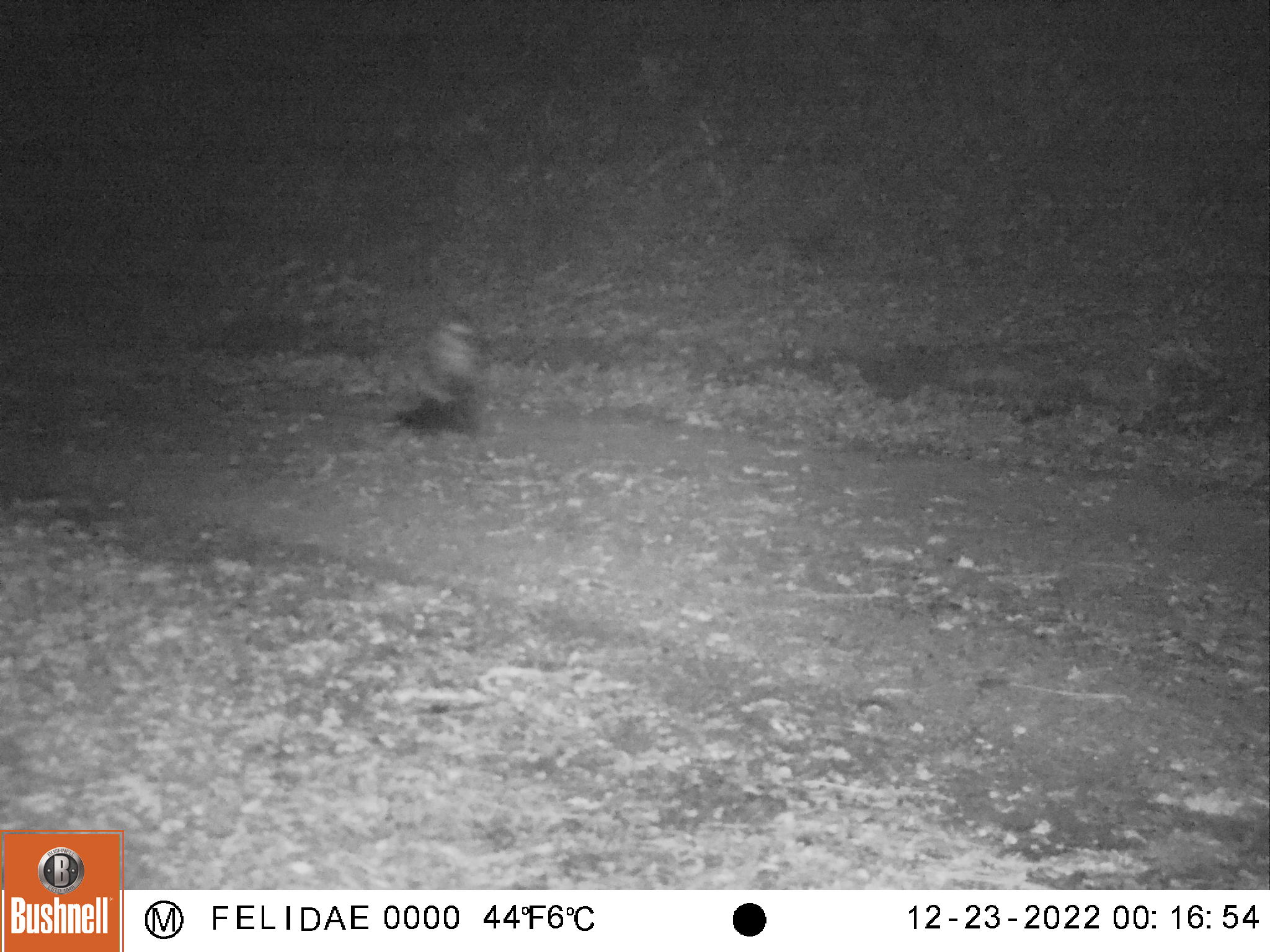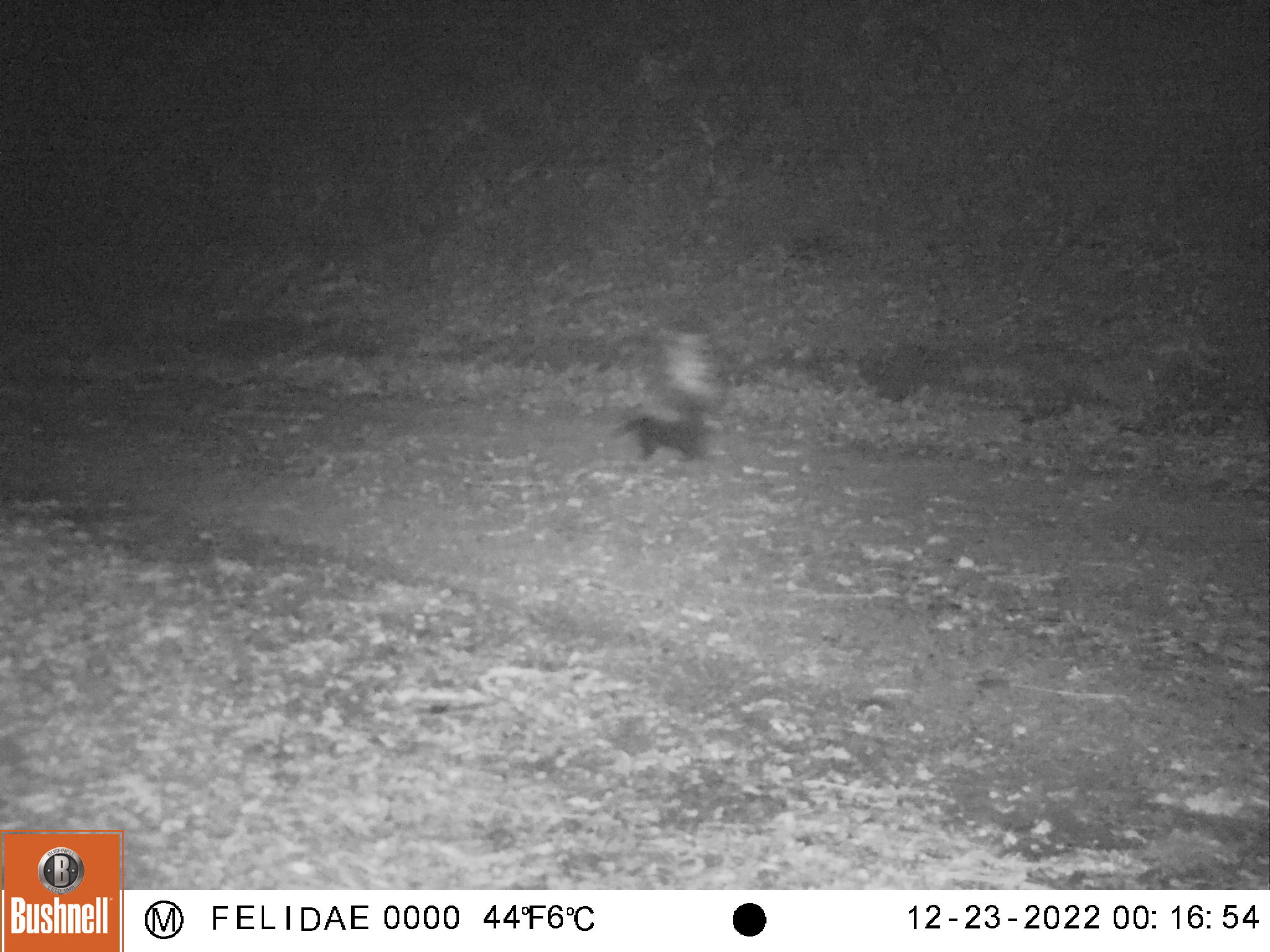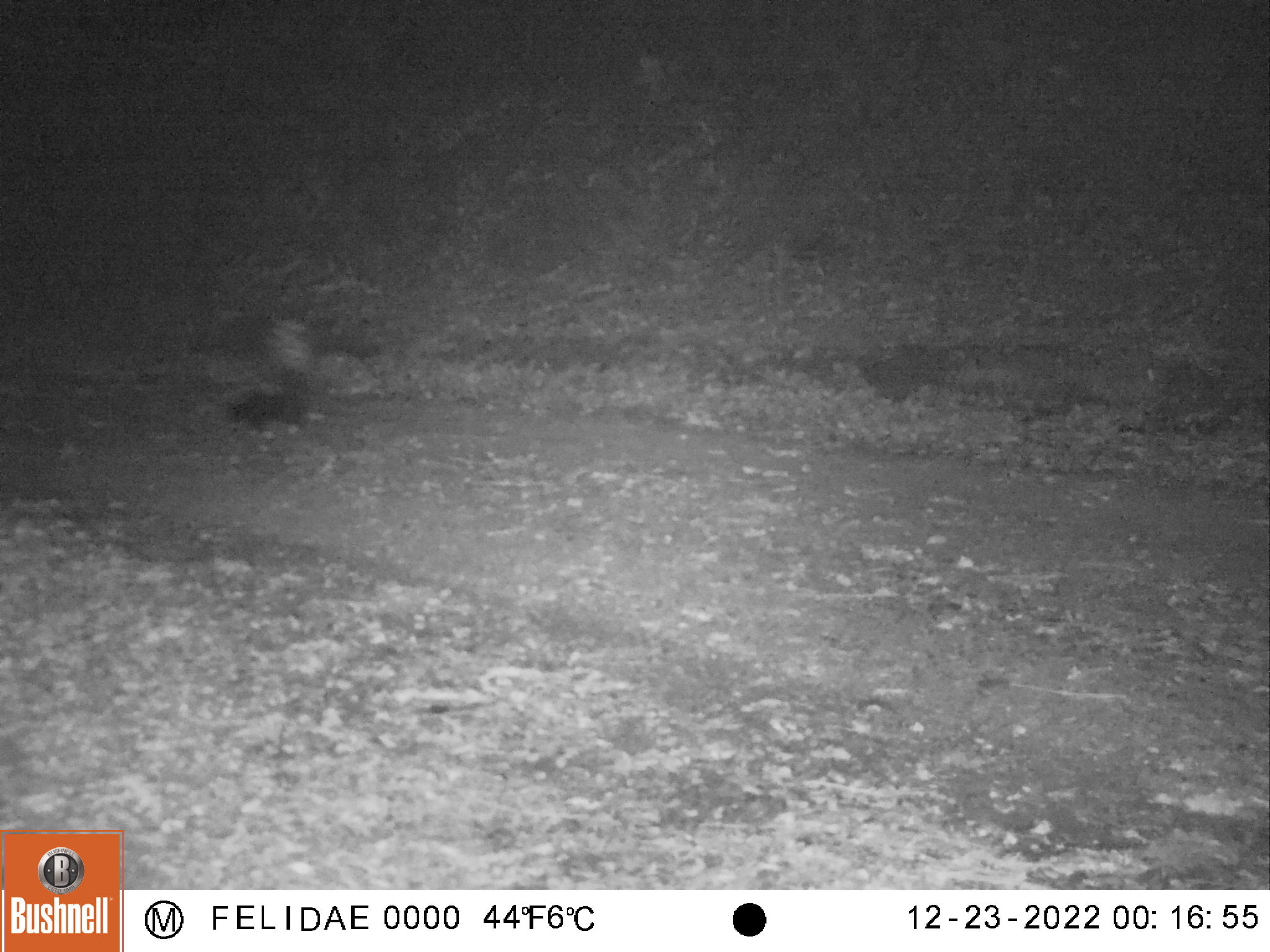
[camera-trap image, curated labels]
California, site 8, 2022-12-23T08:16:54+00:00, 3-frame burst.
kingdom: Animalia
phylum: Chordata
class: Mammalia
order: Carnivora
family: Mephitidae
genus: Mephitis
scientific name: Mephitis mephitis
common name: striped skunk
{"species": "striped skunk (Mephitis mephitis)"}